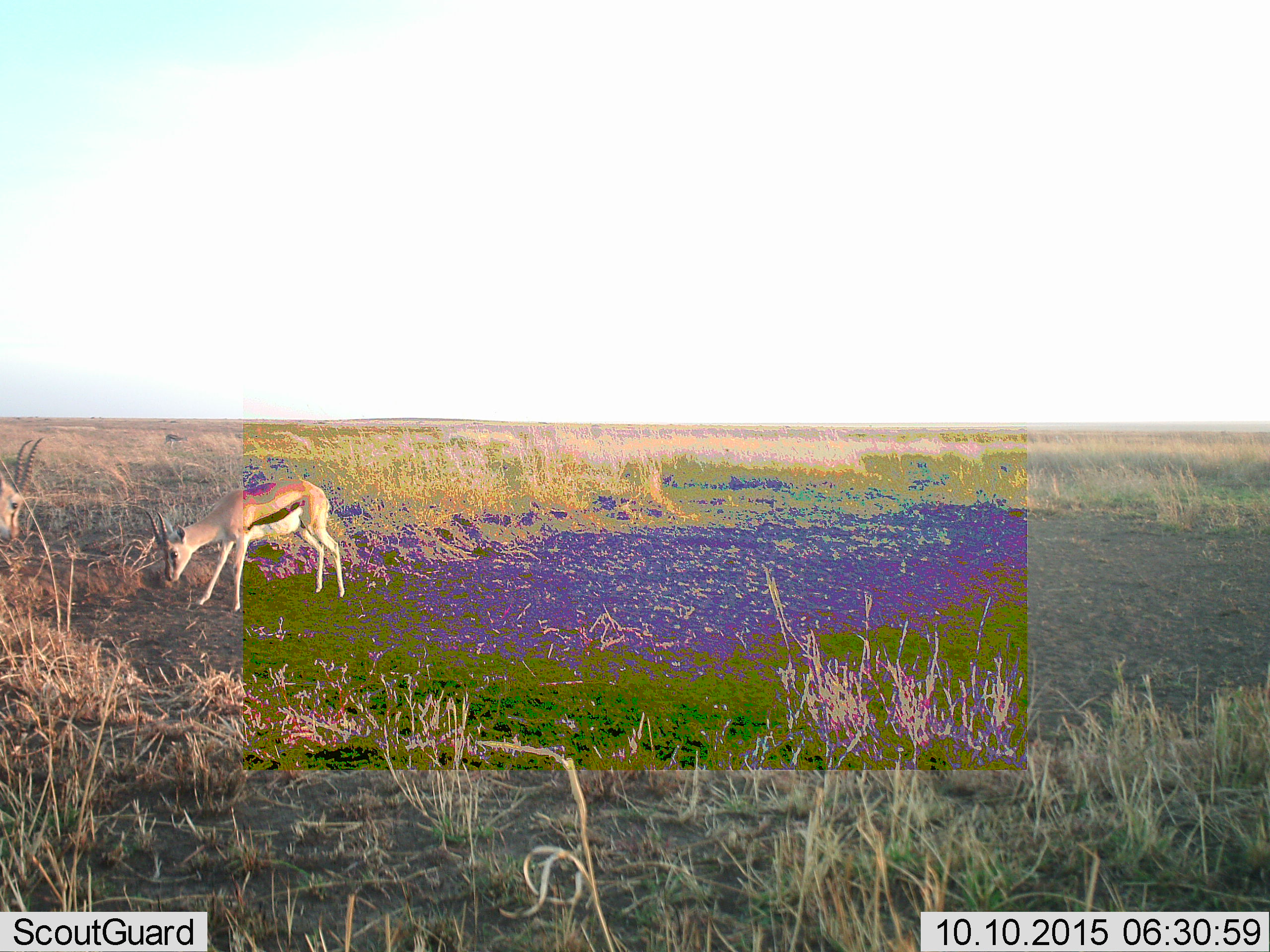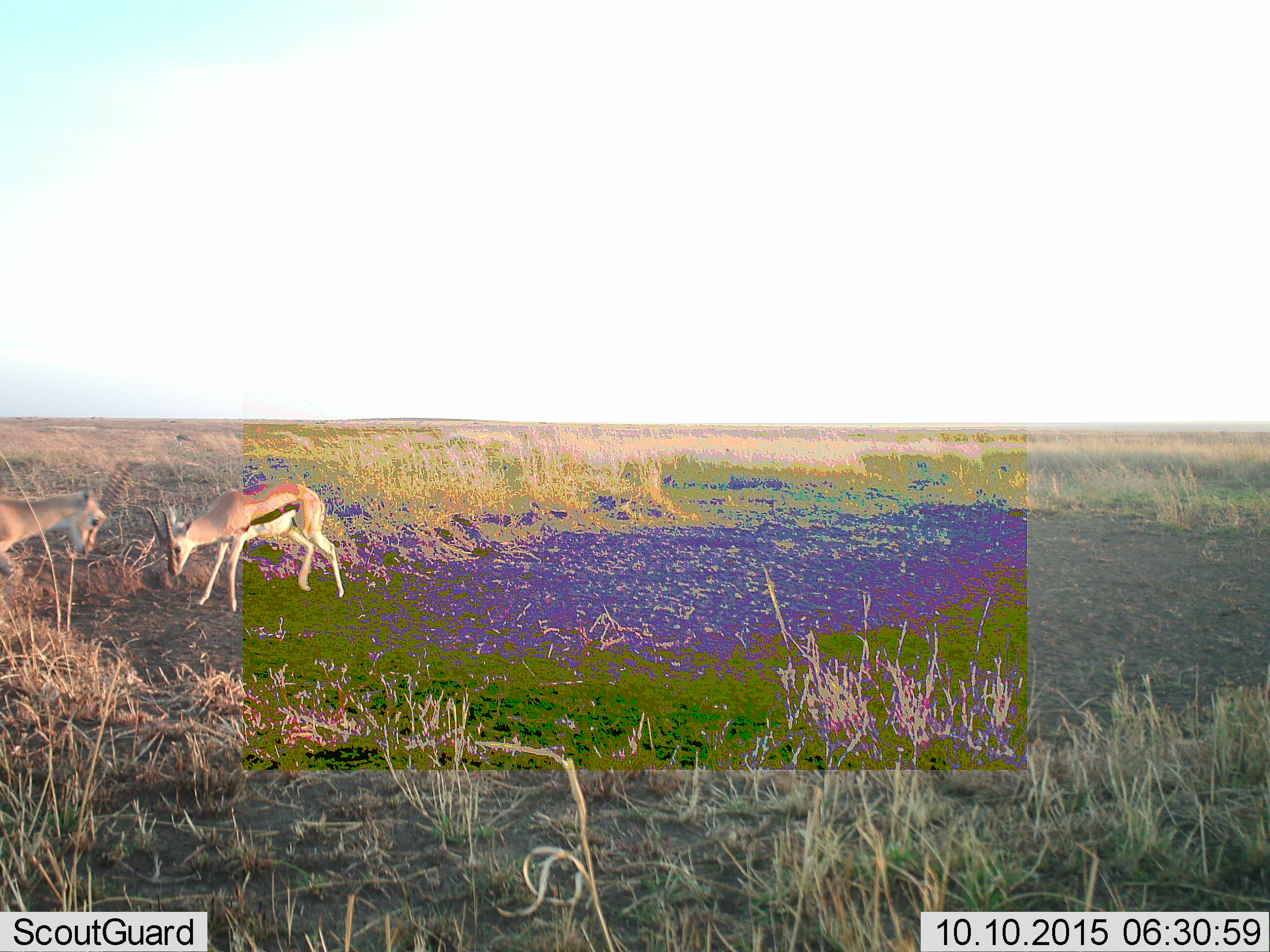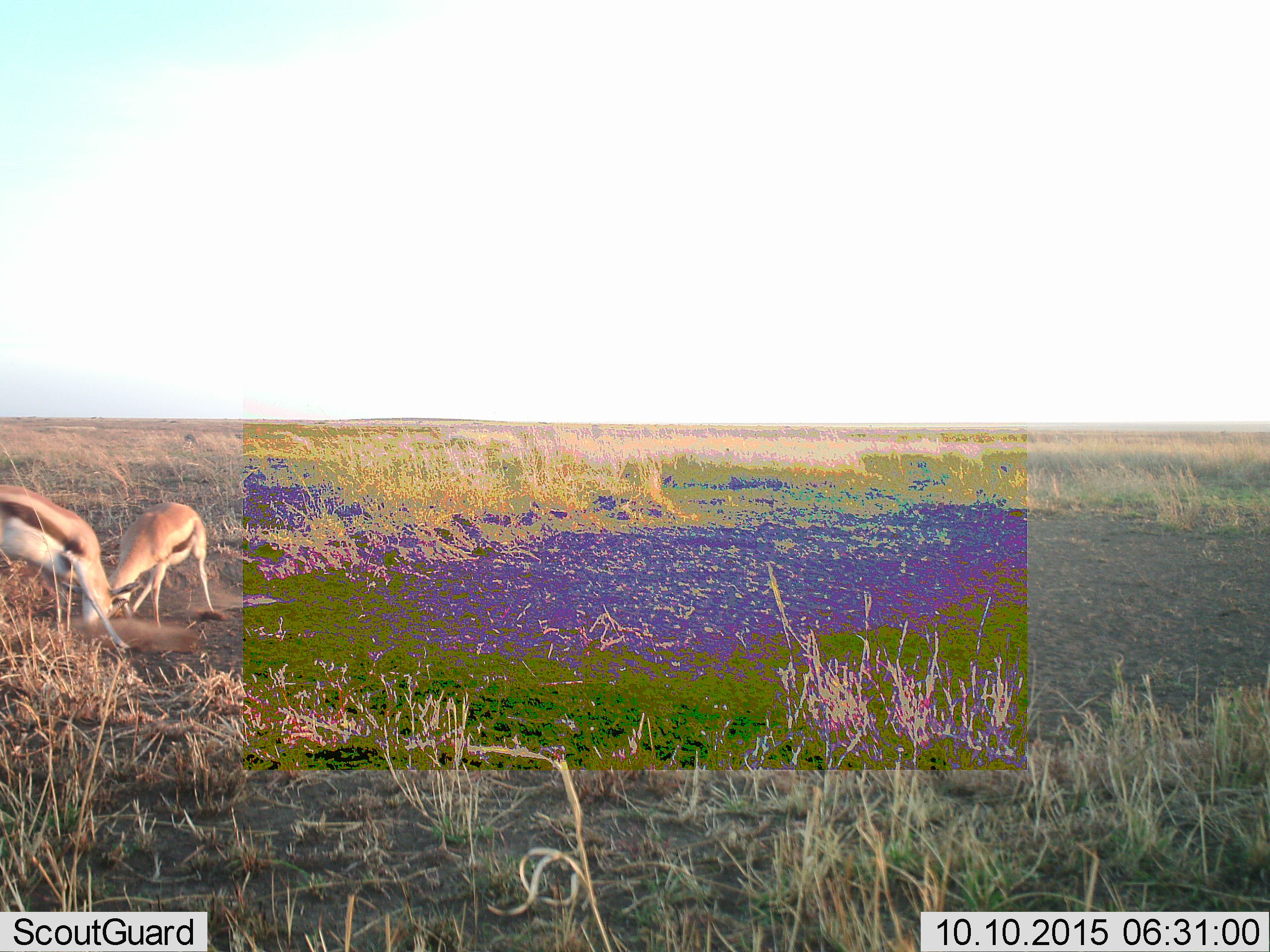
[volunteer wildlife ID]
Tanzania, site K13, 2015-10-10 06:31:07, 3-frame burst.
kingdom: Animalia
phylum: Chordata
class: Mammalia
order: Artiodactyla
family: Bovidae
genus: Eudorcas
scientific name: Eudorcas thomsonii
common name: thomson's gazelle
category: gazellethomsons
Gazellethomsons (thomson's gazelle) (Eudorcas thomsonii), count 2. Behavior (volunteer vote fractions): standing 29%, resting 14%, moving 14%, interacting 43%. Young present (vote fraction): 0%. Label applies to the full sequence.